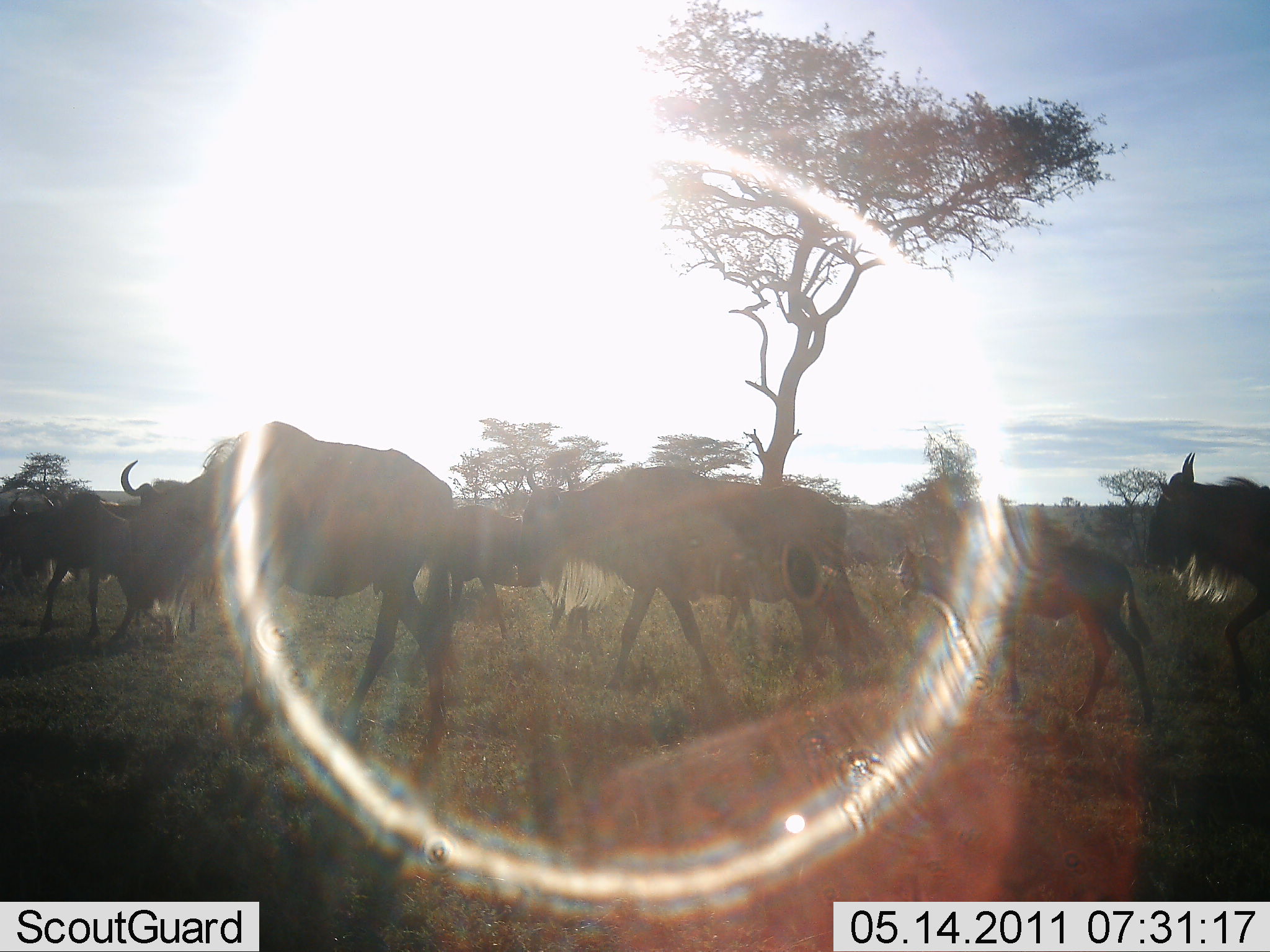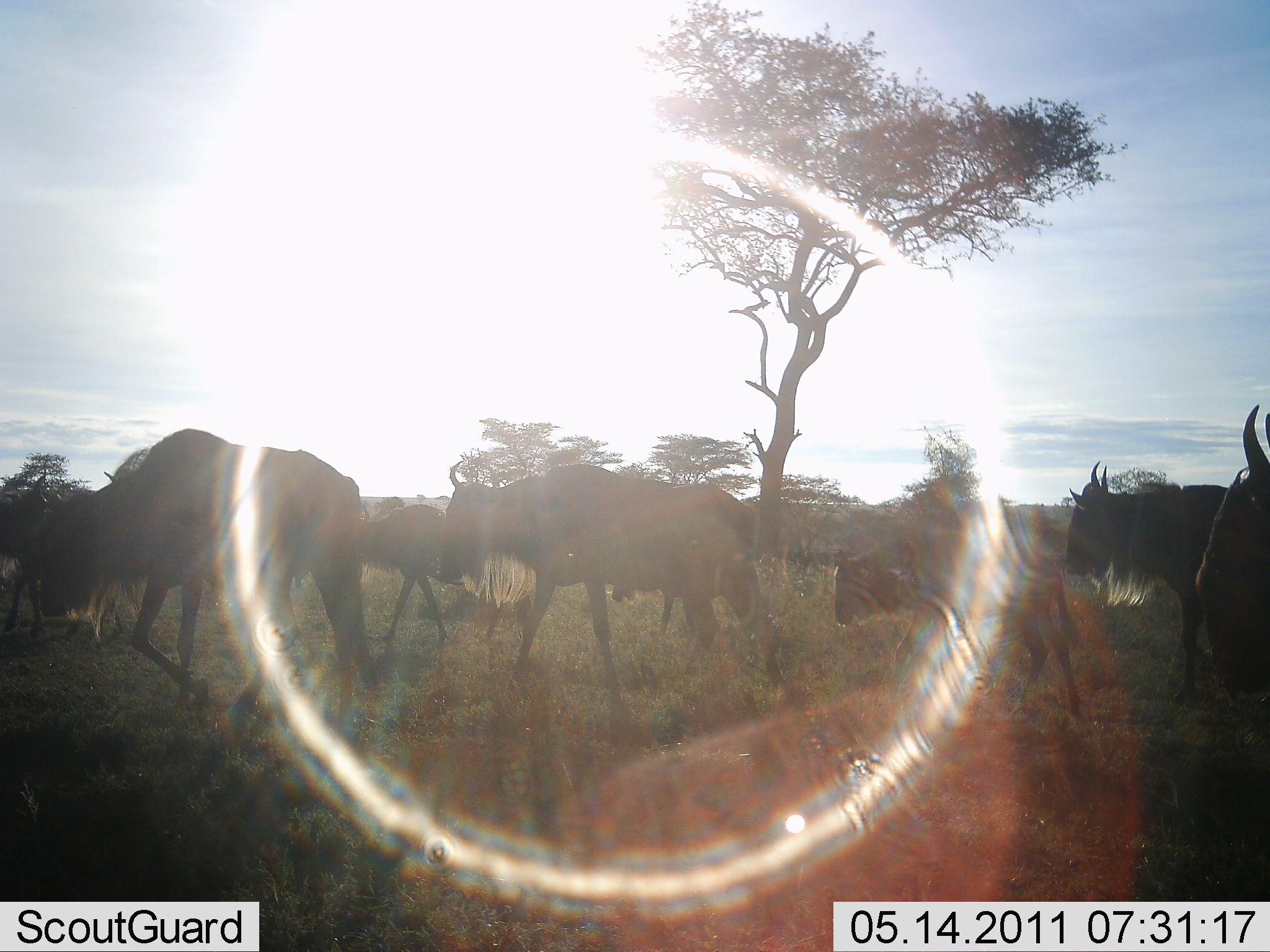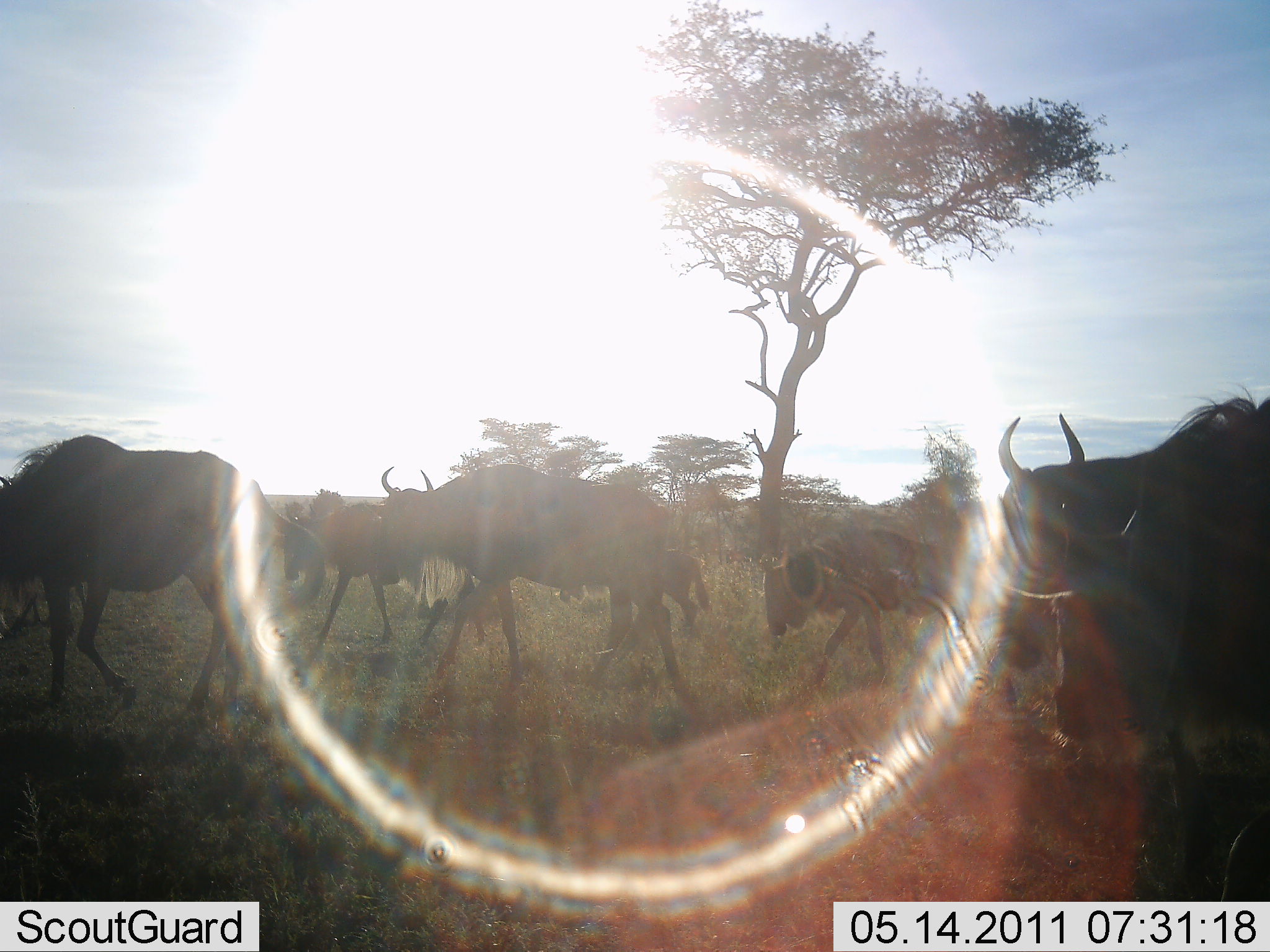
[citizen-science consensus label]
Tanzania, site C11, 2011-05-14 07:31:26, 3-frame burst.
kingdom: Animalia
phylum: Chordata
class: Mammalia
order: Artiodactyla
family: Bovidae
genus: Connochaetes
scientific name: Connochaetes taurinus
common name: blue wildebeest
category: wildebeest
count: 11-50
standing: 0%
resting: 0%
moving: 100%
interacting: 0%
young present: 33%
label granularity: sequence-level